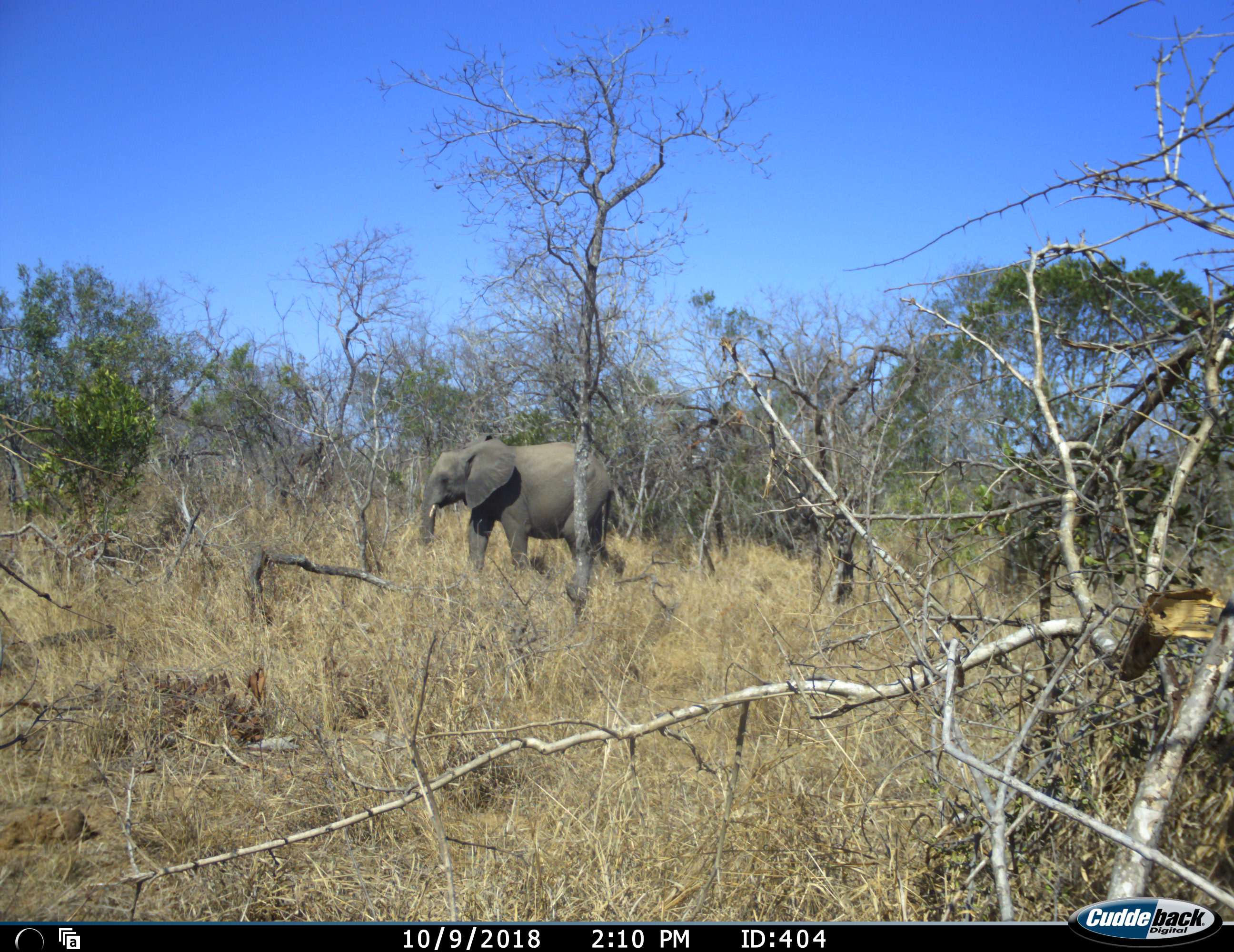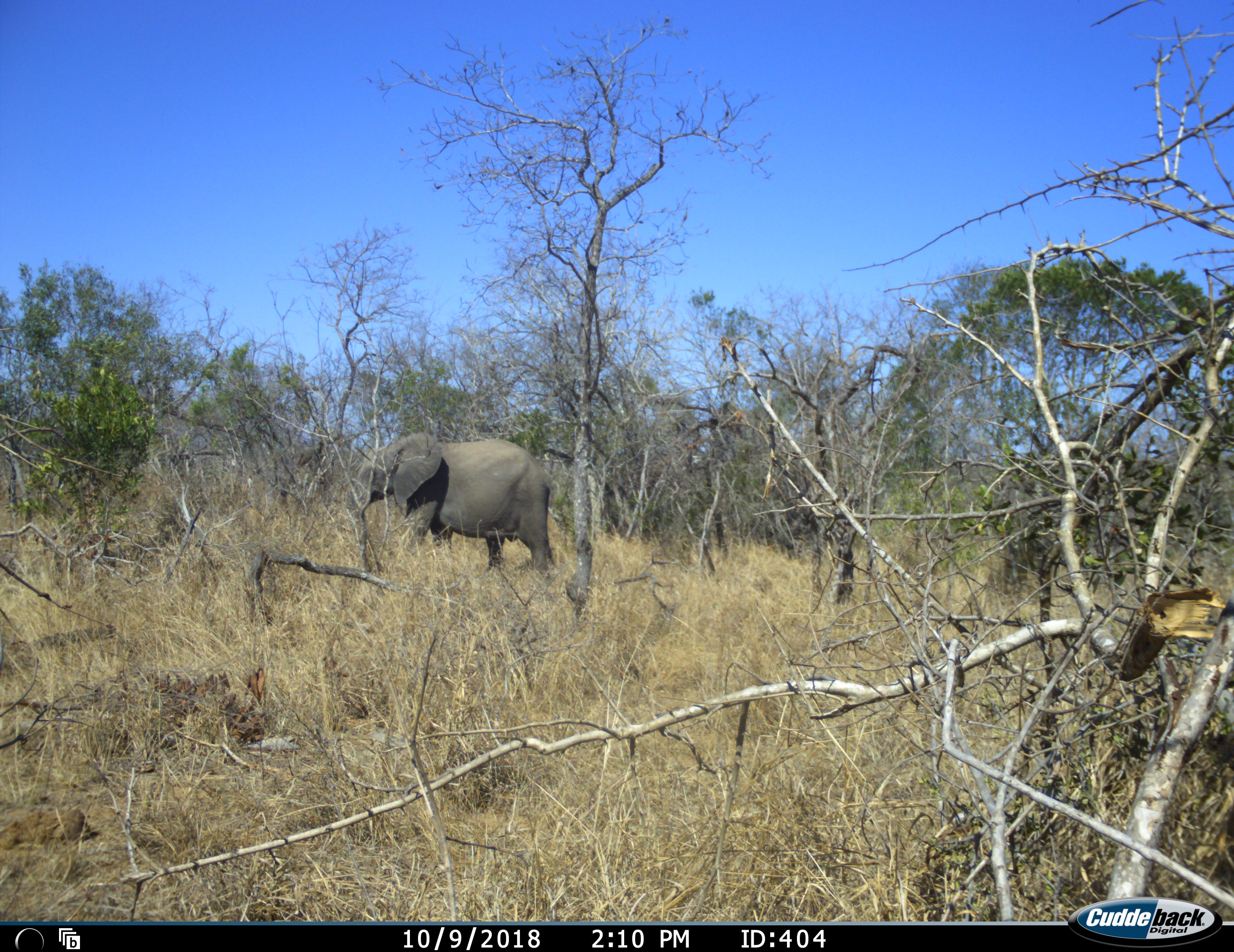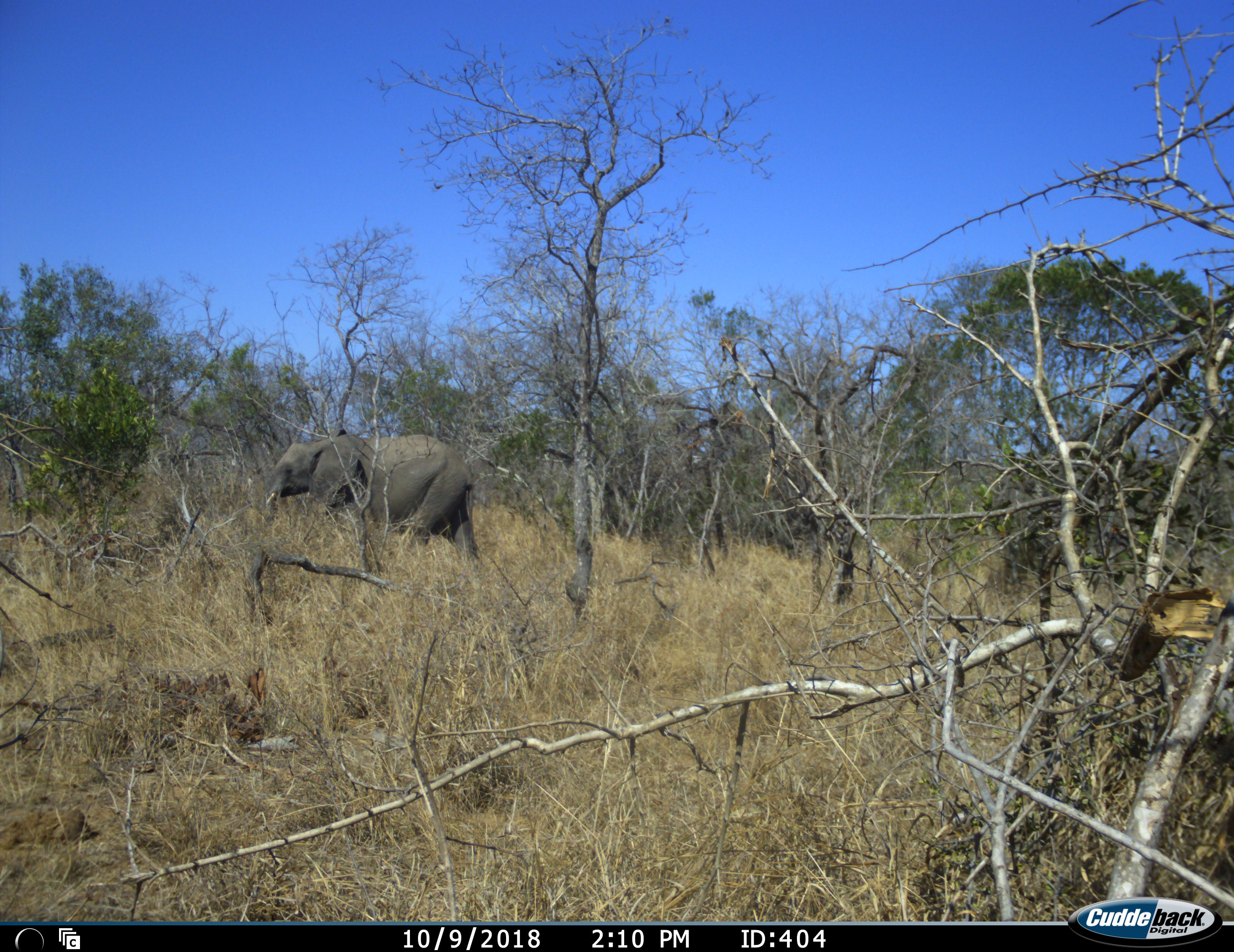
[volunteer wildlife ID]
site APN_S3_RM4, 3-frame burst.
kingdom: Animalia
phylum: Chordata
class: Mammalia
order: Proboscidea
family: Elephantidae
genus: Loxodonta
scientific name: Loxodonta africana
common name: african bush elephant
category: elephant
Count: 1.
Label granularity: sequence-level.